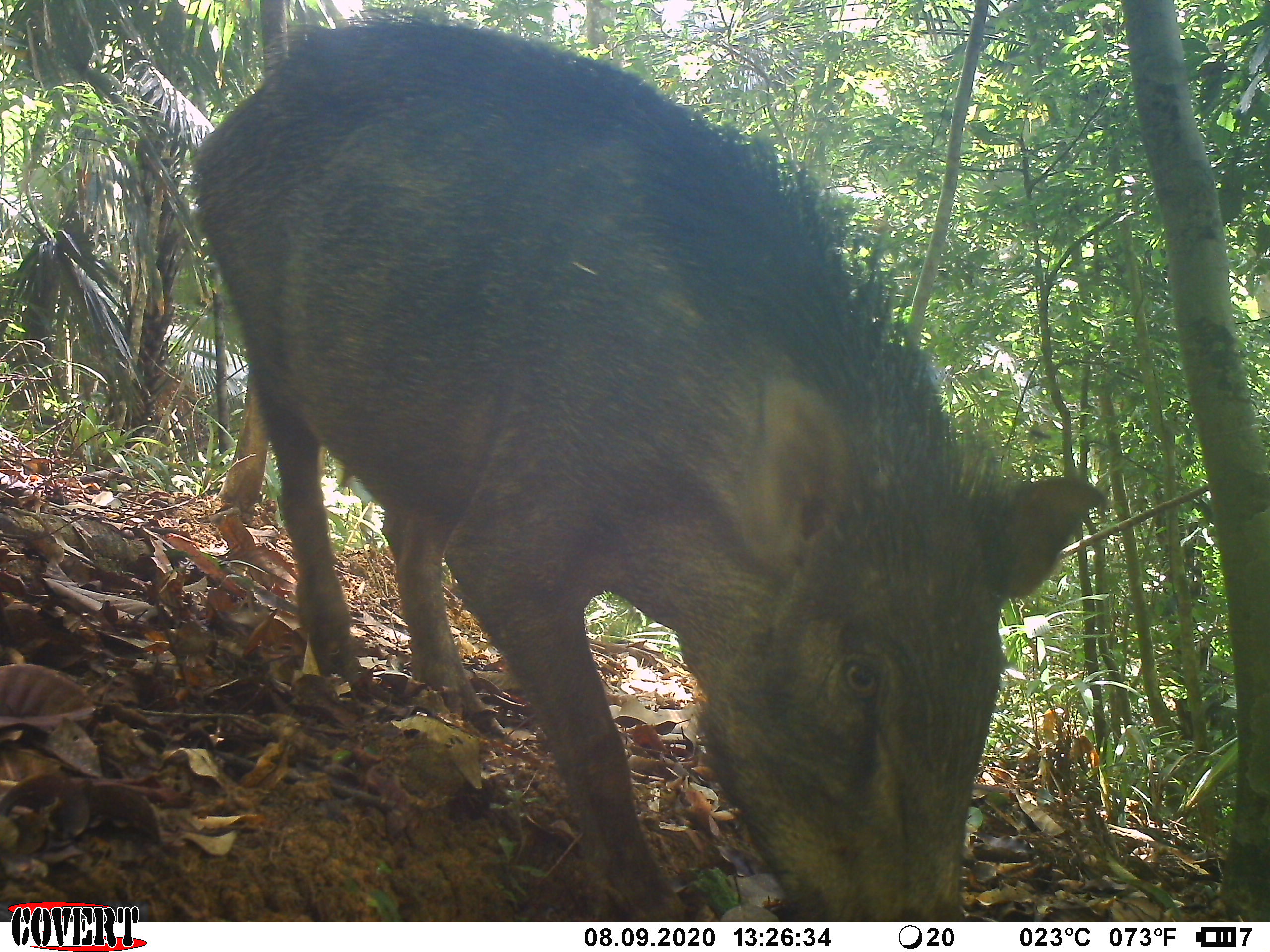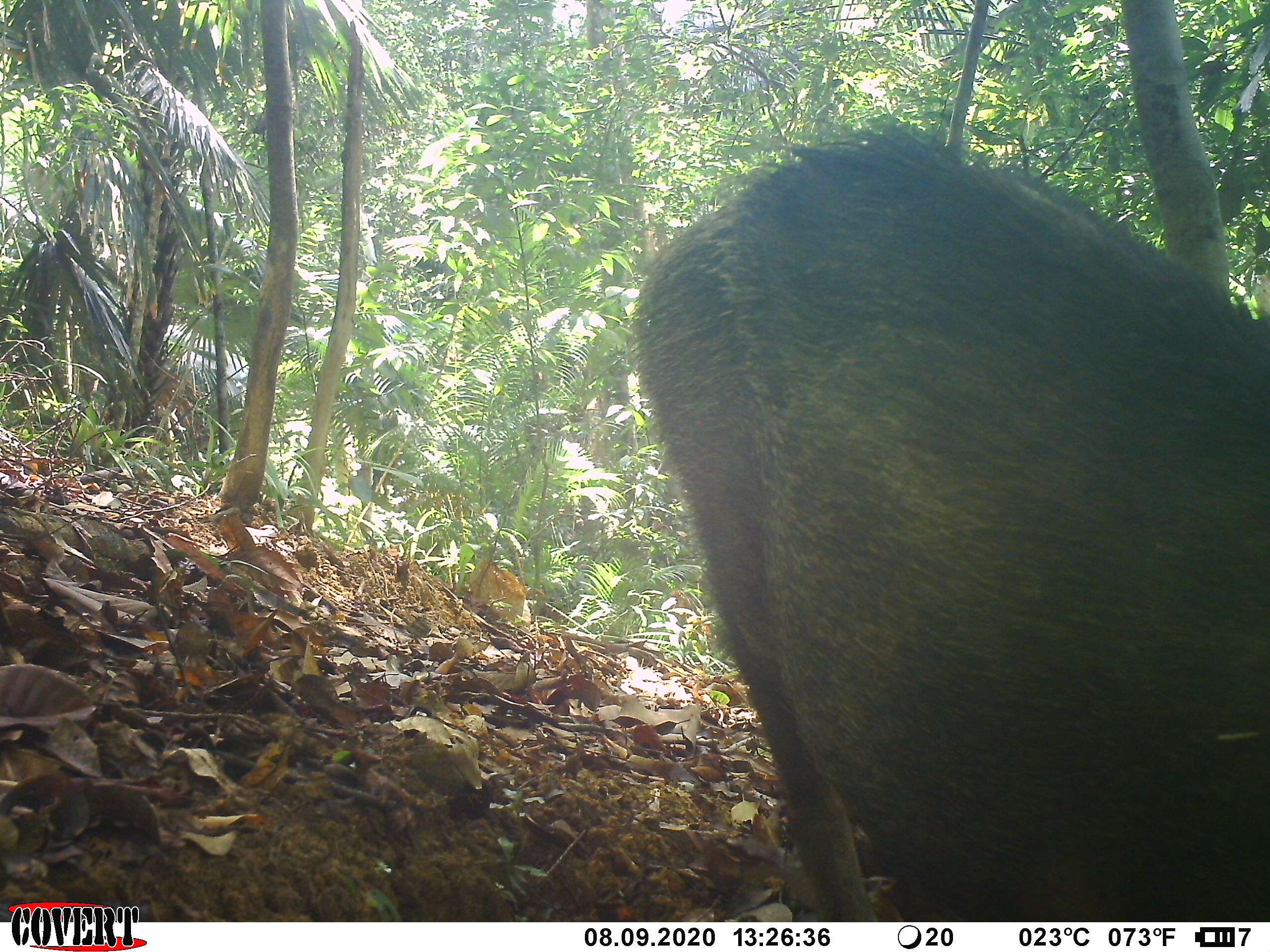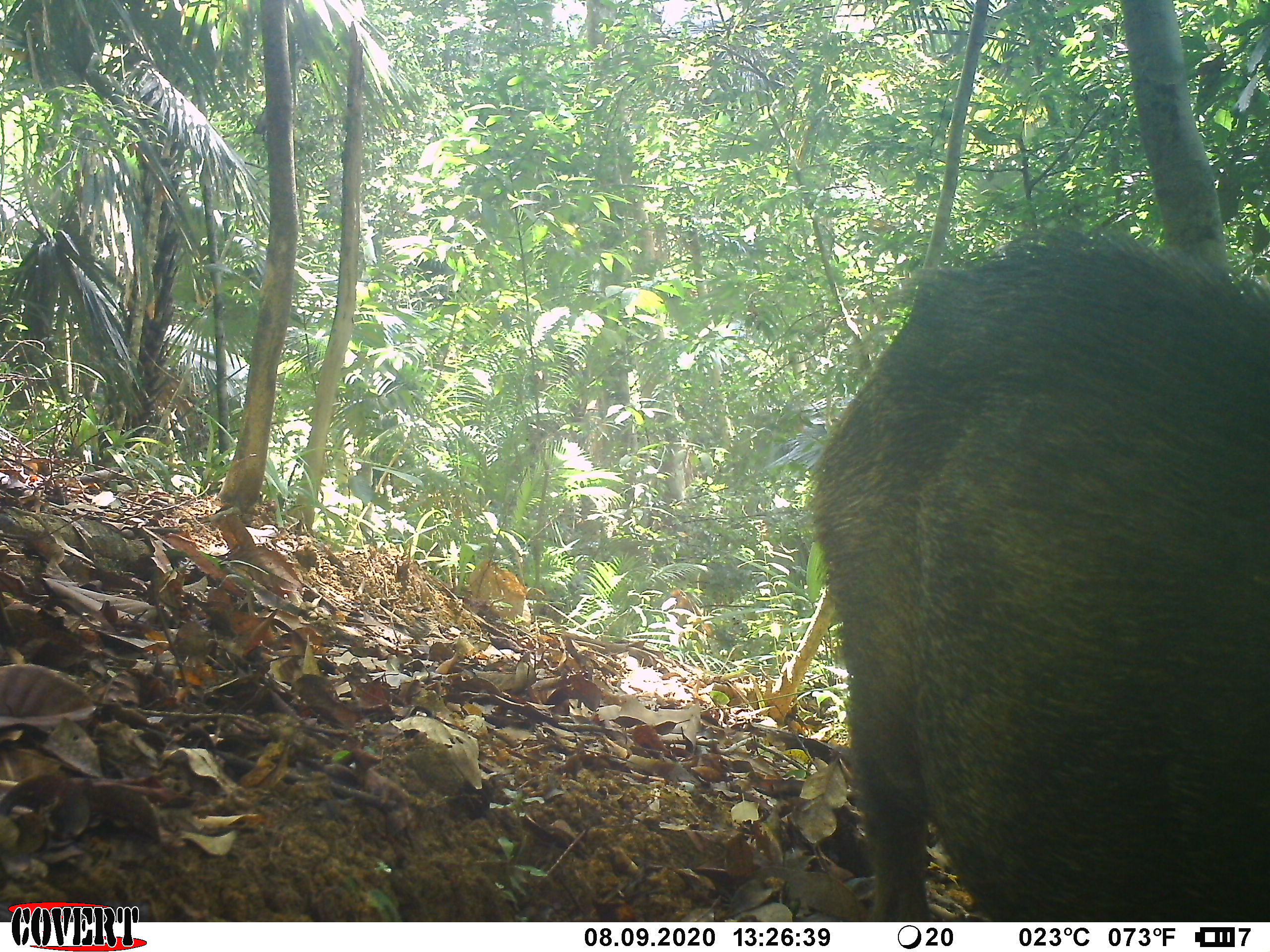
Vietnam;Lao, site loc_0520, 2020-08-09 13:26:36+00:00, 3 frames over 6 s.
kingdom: Animalia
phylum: Chordata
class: Mammalia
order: Artiodactyla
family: Suidae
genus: Sus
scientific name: Sus scrofa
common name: eurasian wild pig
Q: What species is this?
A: Eurasian wild pig (Sus scrofa).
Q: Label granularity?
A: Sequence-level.